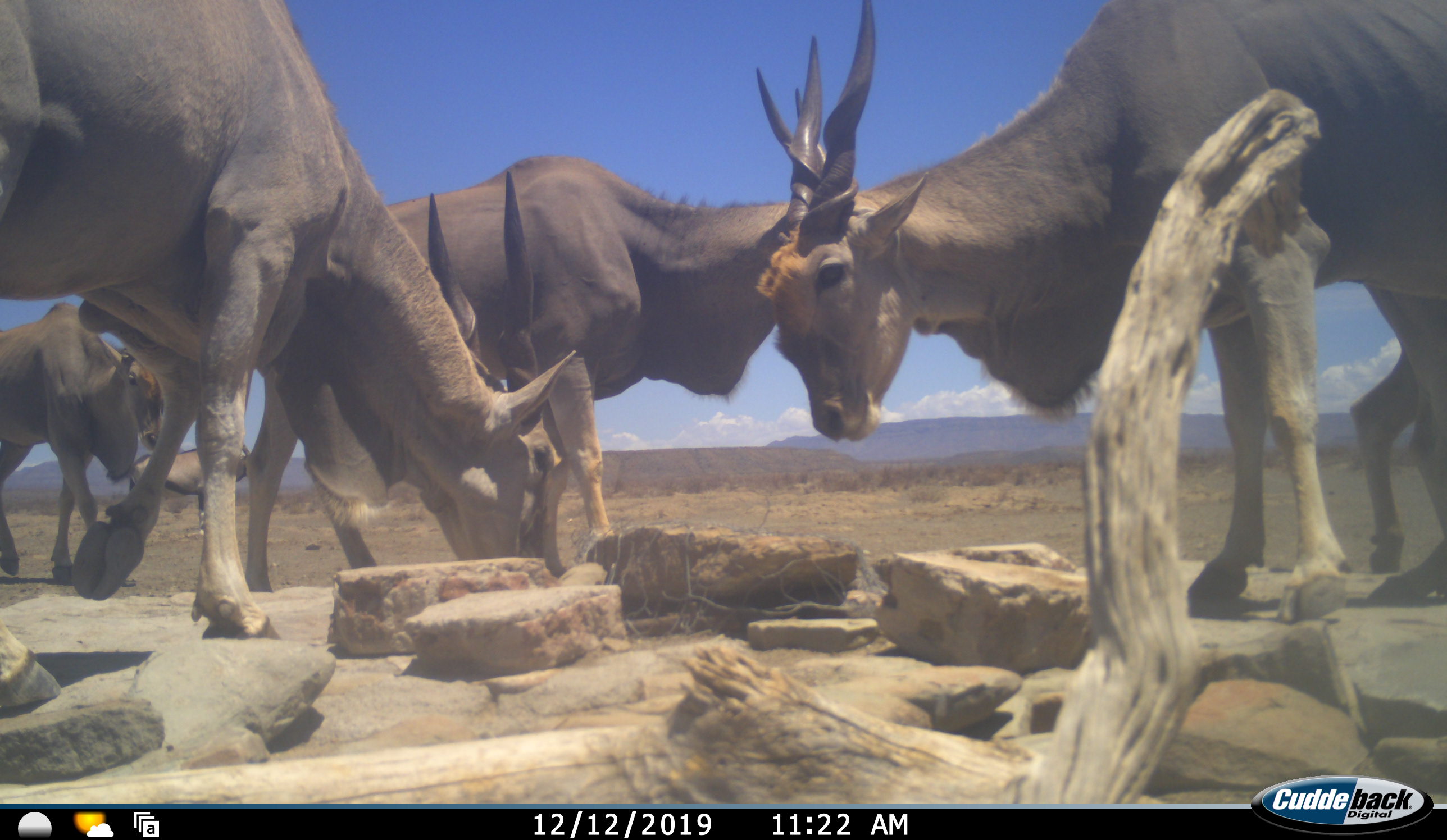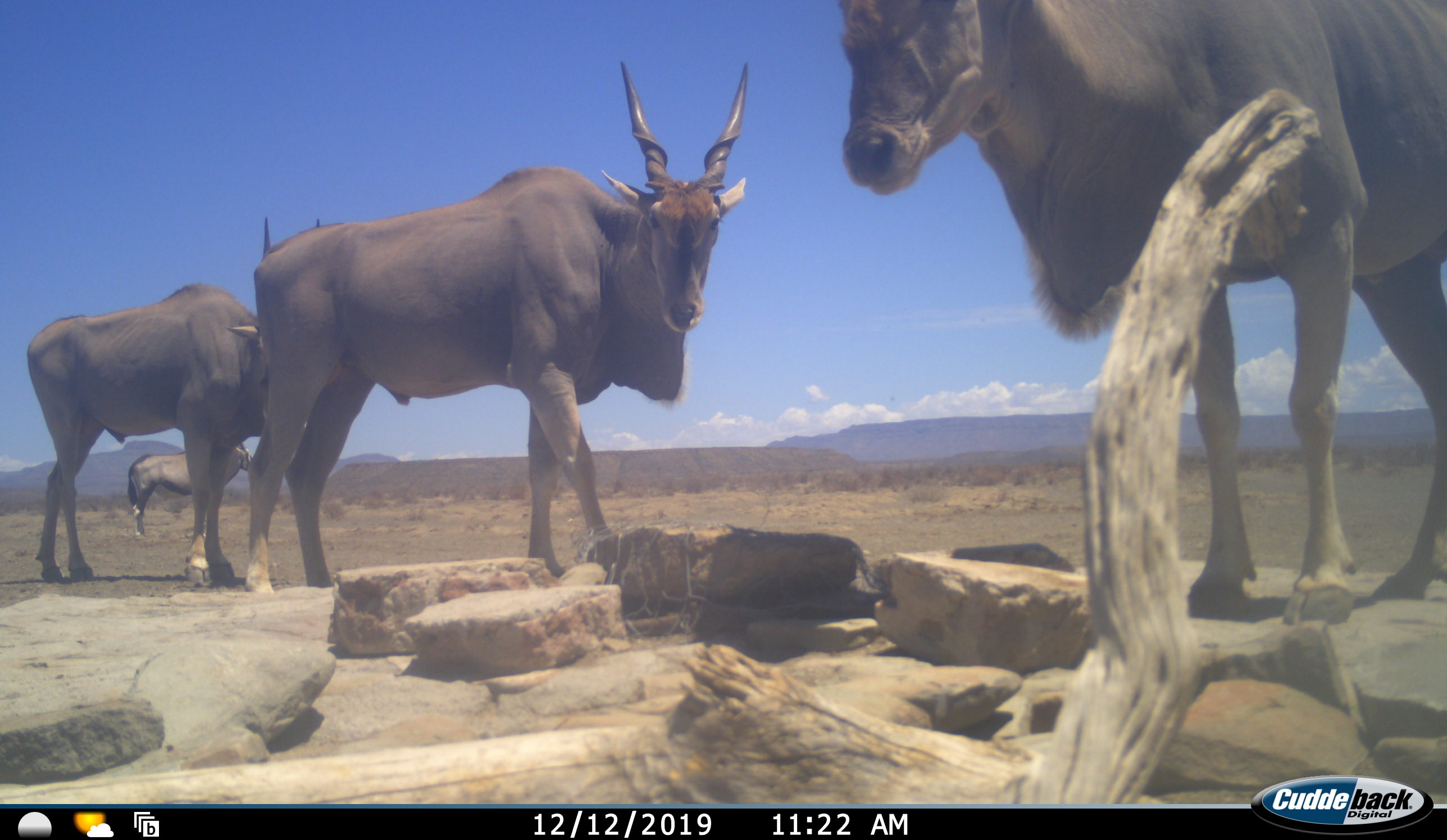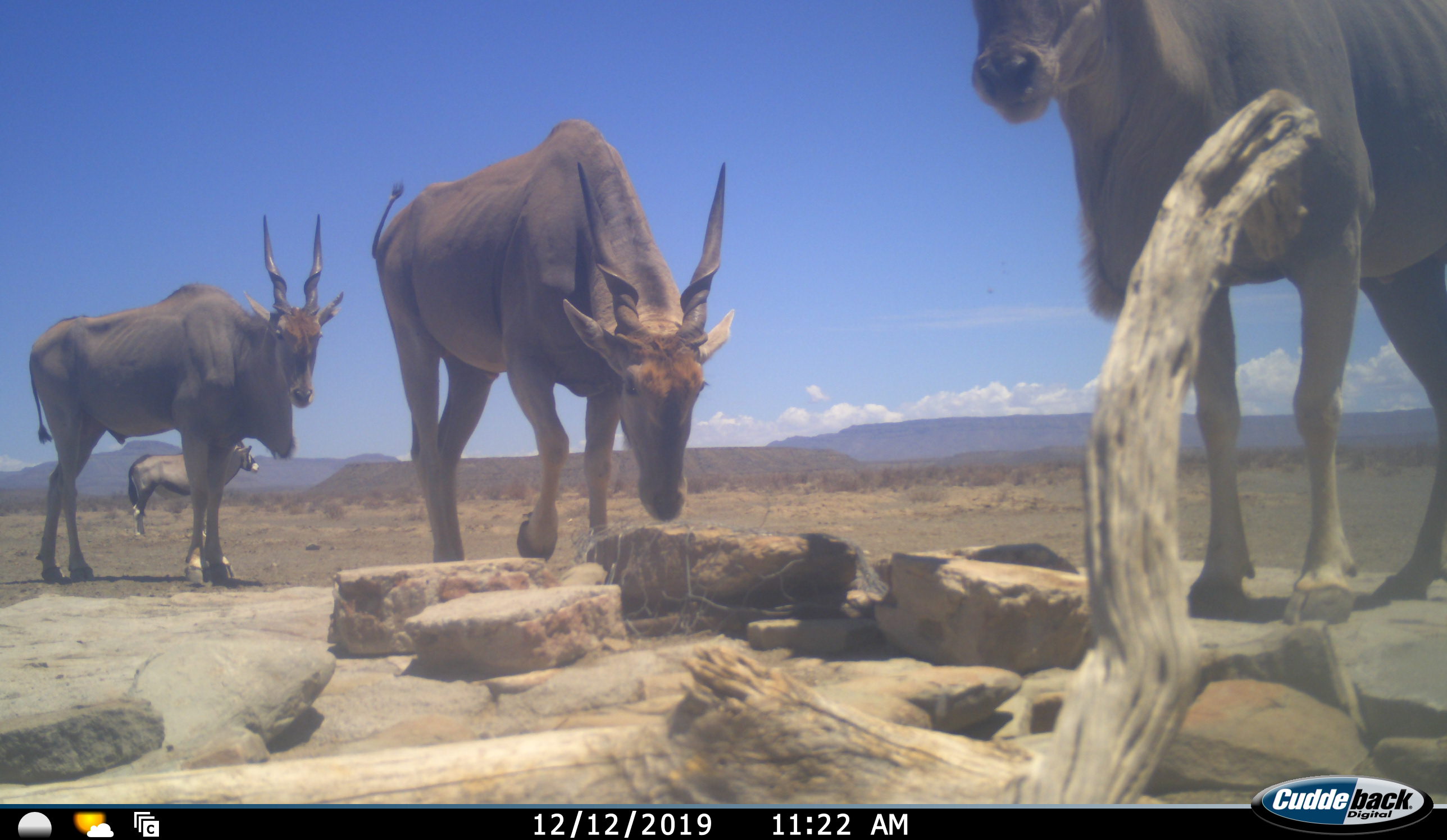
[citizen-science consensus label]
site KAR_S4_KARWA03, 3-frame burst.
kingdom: Animalia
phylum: Chordata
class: Mammalia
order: Artiodactyla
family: Bovidae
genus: Tragelaphus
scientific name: Tragelaphus oryx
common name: eland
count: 5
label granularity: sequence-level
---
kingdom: Animalia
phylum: Chordata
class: Mammalia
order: Artiodactyla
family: Bovidae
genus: Oryx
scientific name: Oryx gazella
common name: gemsbok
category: oryx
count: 1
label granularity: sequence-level